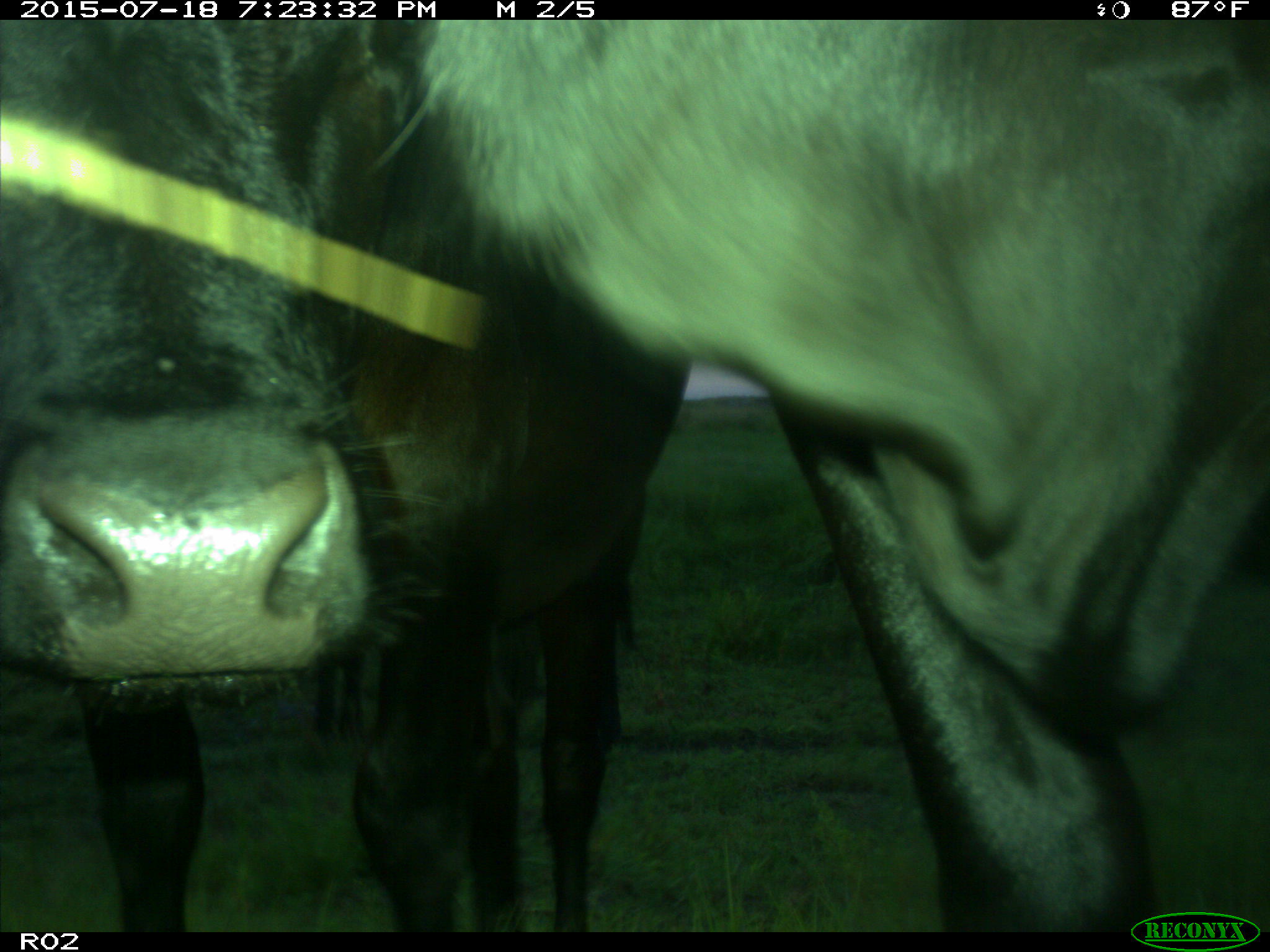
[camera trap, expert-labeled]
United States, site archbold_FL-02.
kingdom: Animalia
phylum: Chordata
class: Mammalia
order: Artiodactyla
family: Bovidae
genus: Bos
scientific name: Bos taurus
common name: domestic cow